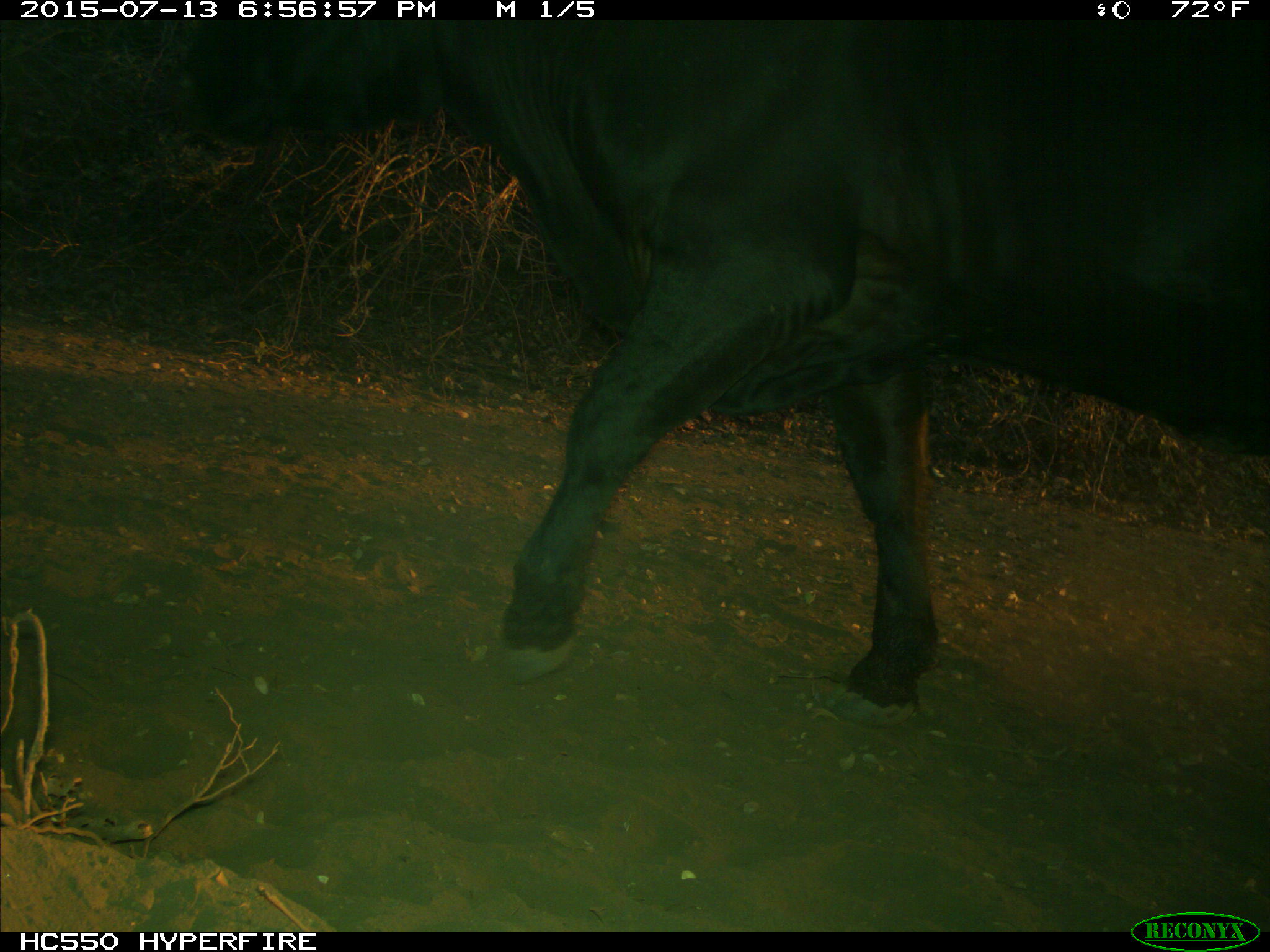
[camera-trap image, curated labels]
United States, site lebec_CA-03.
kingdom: Animalia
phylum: Chordata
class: Mammalia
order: Artiodactyla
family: Bovidae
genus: Bos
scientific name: Bos taurus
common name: domestic cow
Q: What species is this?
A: Bos taurus (domestic cow).